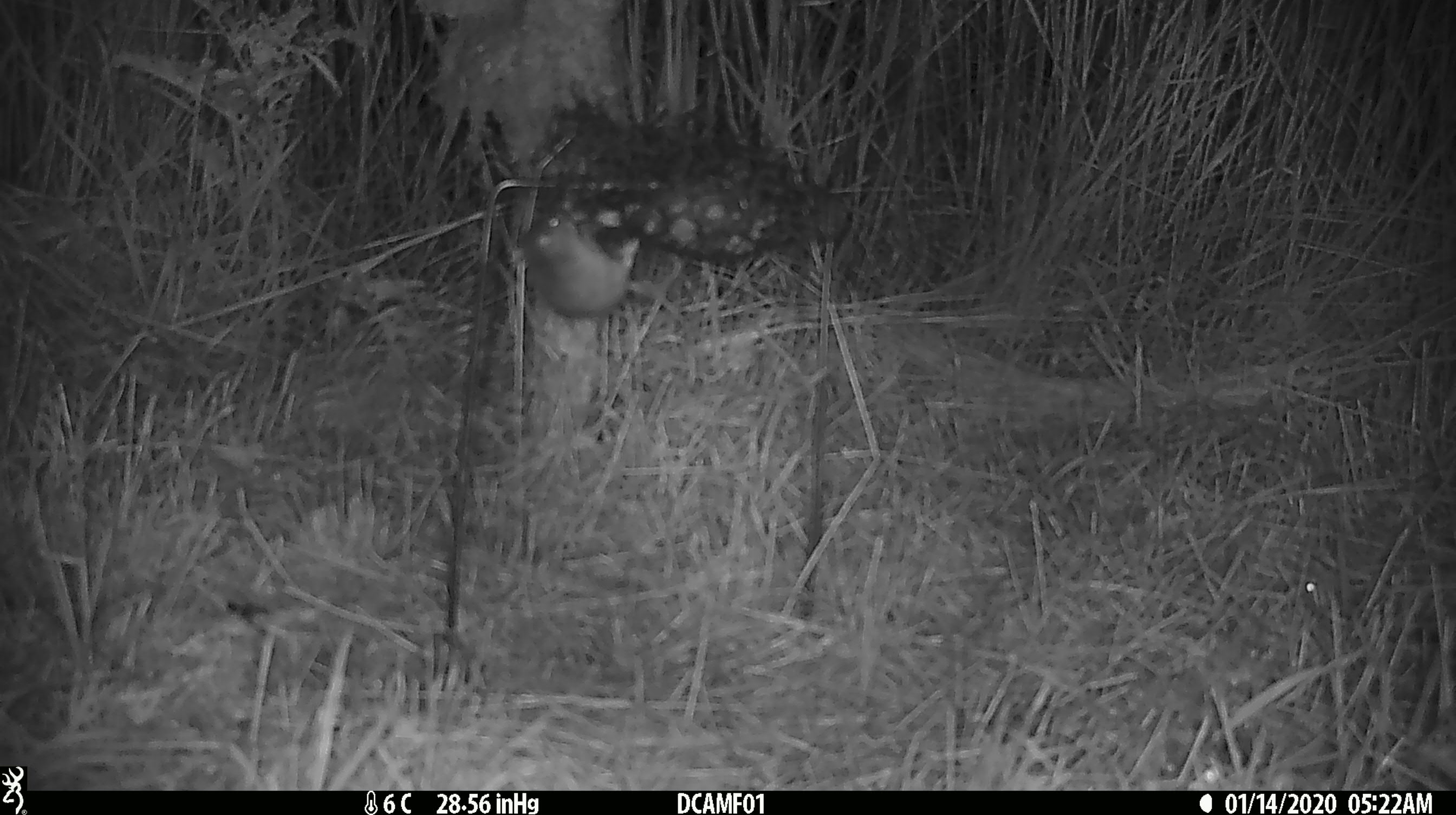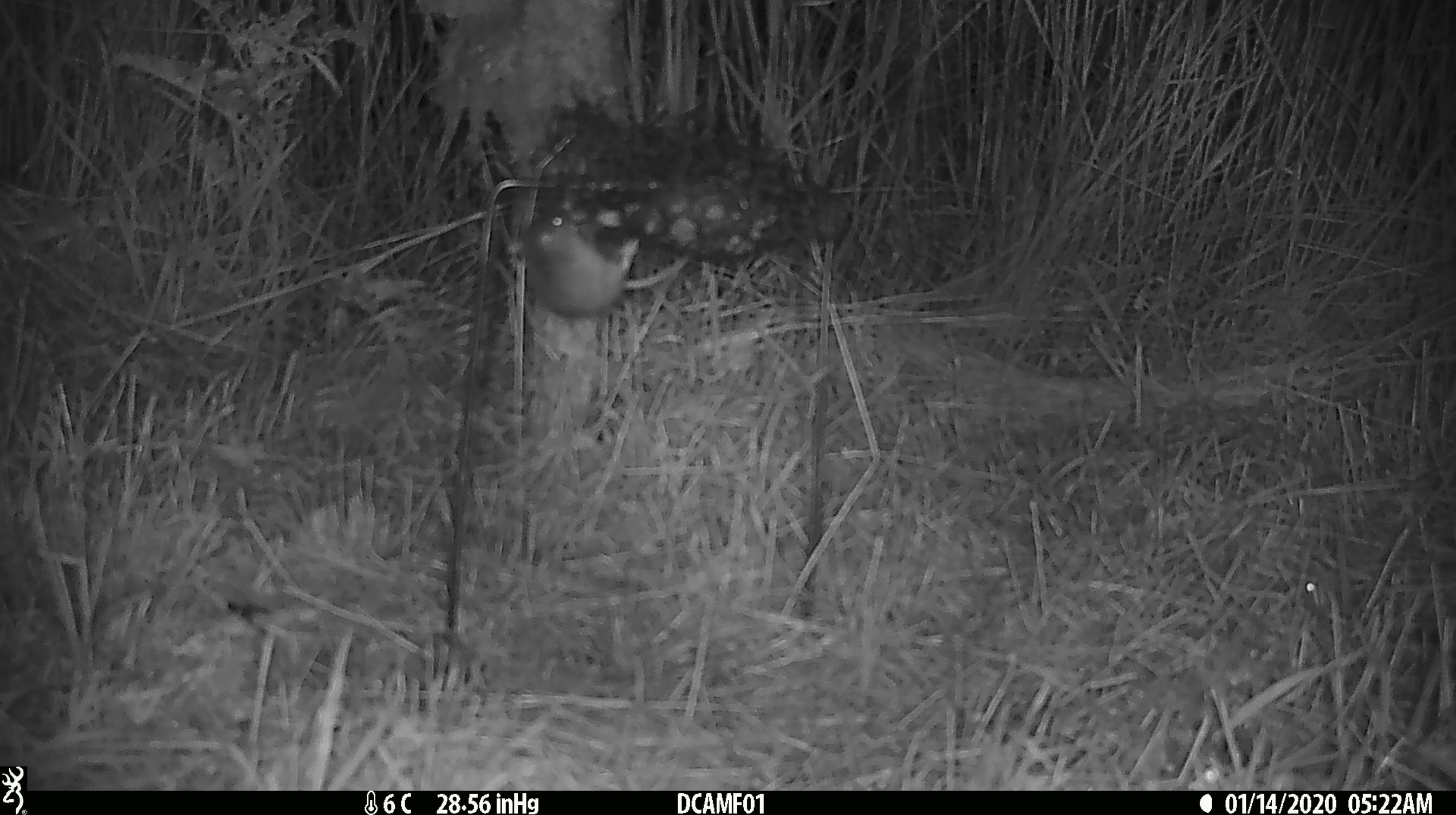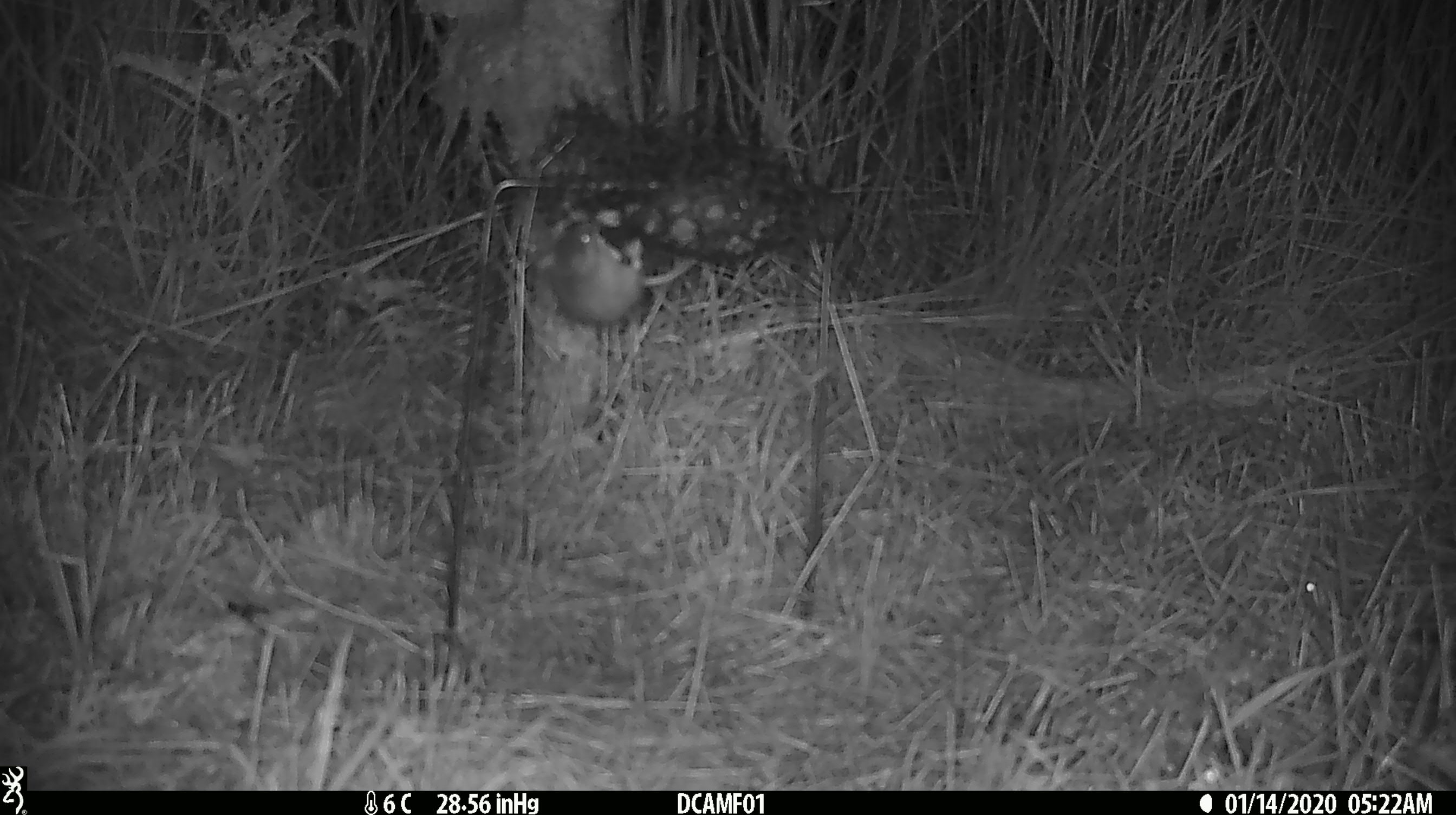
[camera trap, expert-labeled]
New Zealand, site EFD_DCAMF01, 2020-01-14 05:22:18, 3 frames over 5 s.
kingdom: Animalia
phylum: Chordata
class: Mammalia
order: Rodentia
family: Muridae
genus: Mus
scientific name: Mus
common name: mouse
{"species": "mouse (Mus)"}